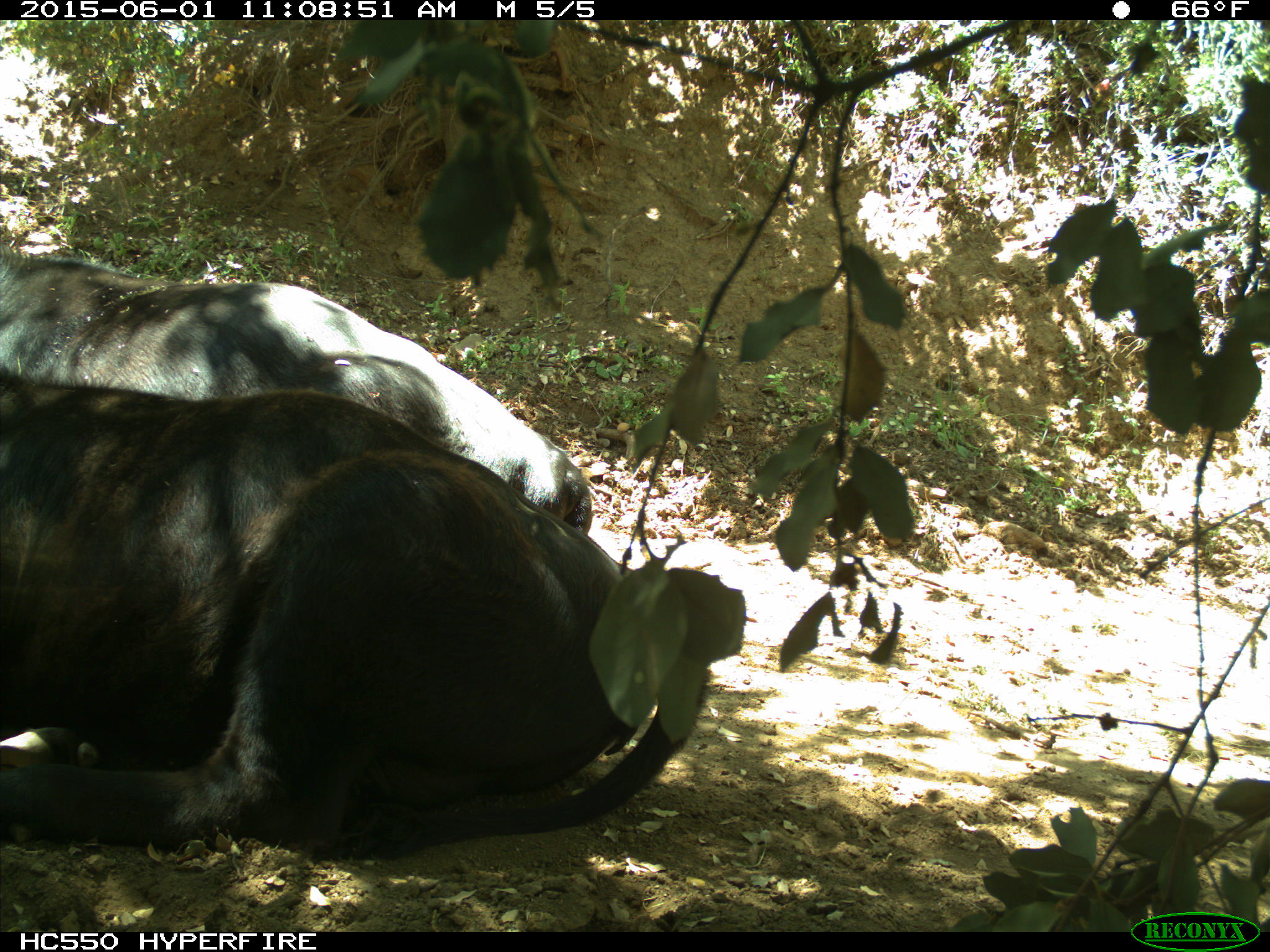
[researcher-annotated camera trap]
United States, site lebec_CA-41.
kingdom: Animalia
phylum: Chordata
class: Mammalia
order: Artiodactyla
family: Bovidae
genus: Bos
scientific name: Bos taurus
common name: domestic cow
Bos taurus (domestic cow).